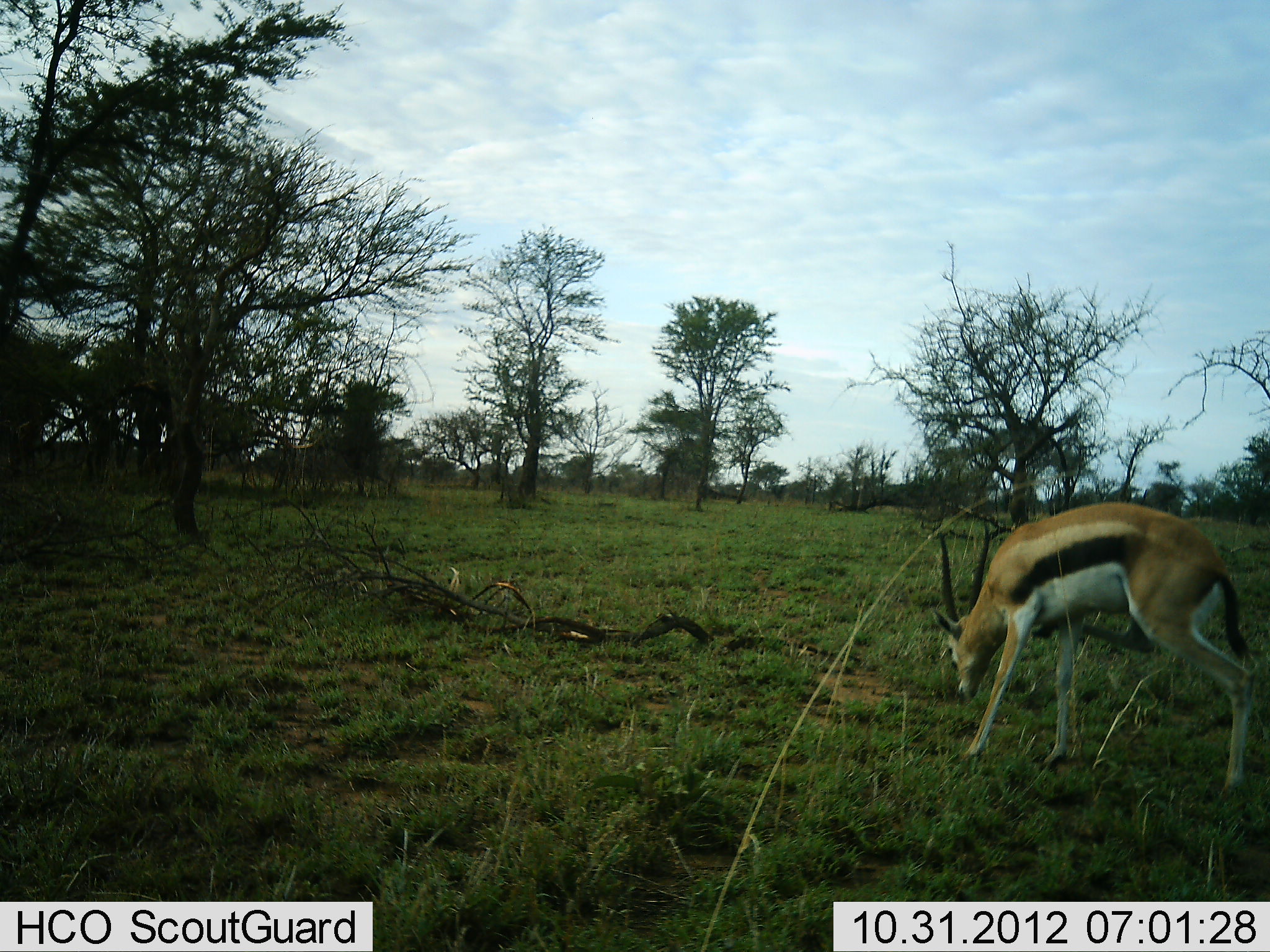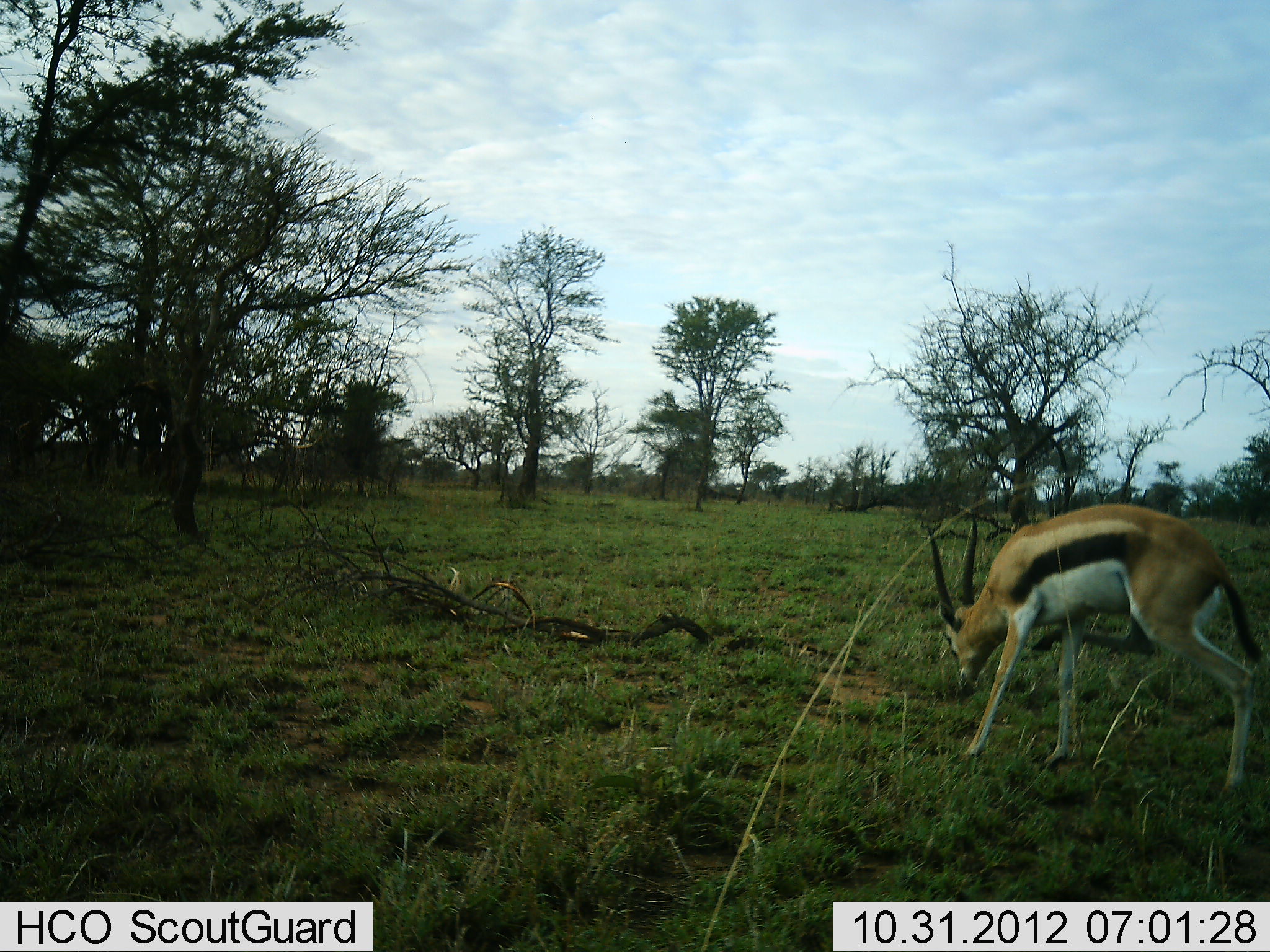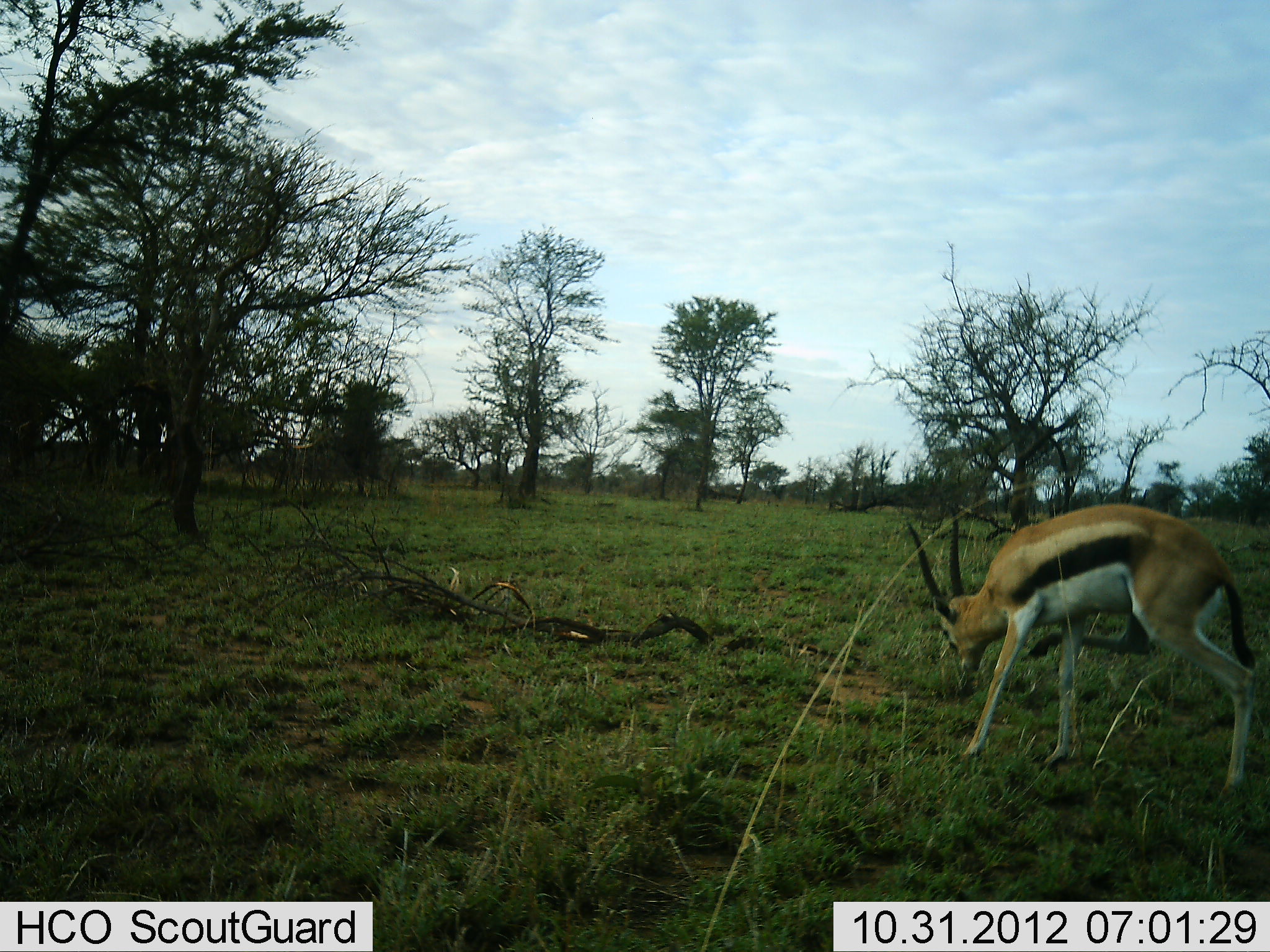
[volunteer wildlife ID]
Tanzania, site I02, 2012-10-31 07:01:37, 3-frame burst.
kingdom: Animalia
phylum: Chordata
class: Mammalia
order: Artiodactyla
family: Bovidae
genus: Eudorcas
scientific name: Eudorcas thomsonii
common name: thomson's gazelle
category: gazellethomsons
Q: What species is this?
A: Gazellethomsons (thomson's gazelle) (Eudorcas thomsonii).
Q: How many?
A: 1.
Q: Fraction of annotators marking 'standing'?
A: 50%.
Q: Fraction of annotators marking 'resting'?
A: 10%.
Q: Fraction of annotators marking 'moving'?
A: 20%.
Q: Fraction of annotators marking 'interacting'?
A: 20%.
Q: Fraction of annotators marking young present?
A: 0%.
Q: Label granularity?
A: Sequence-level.